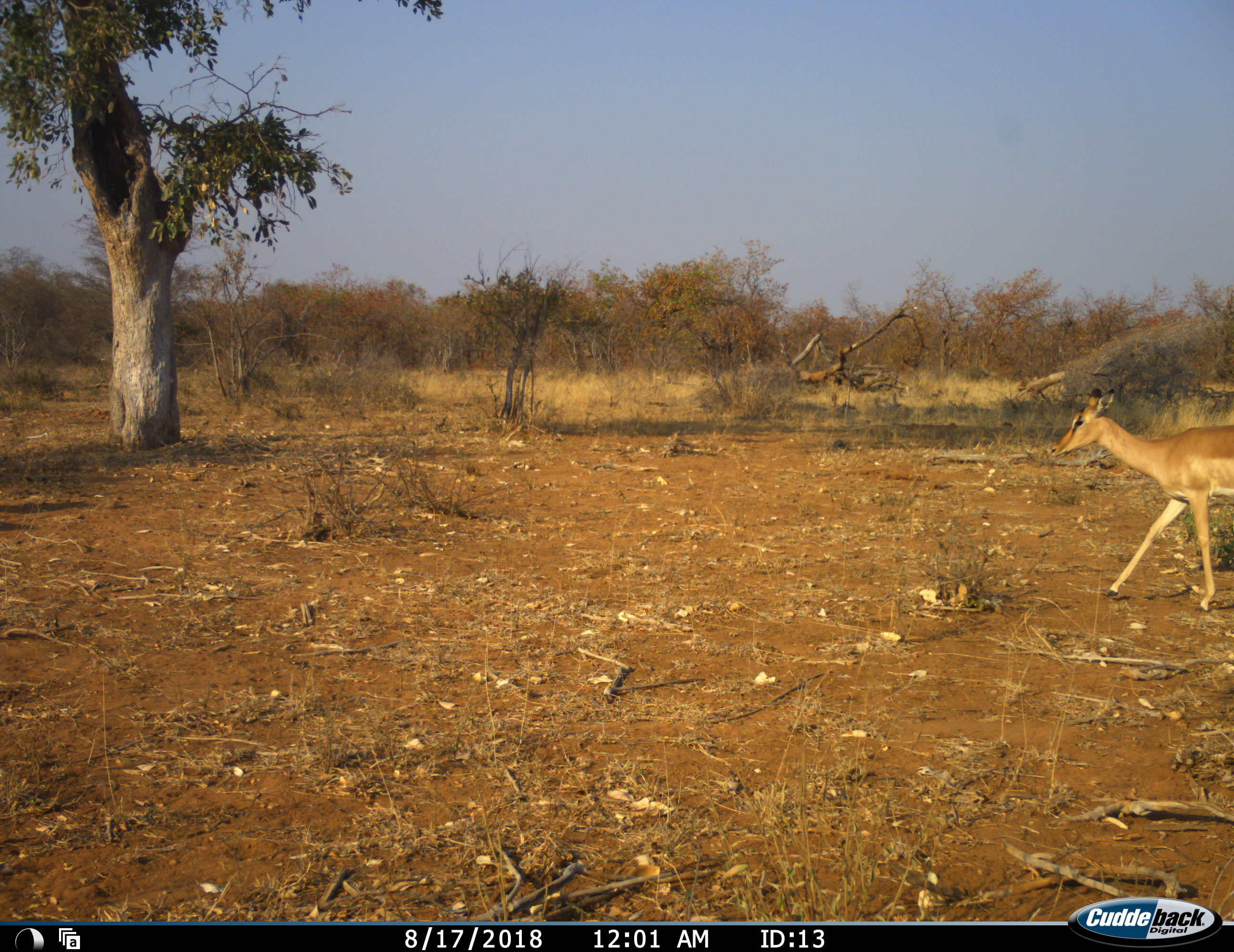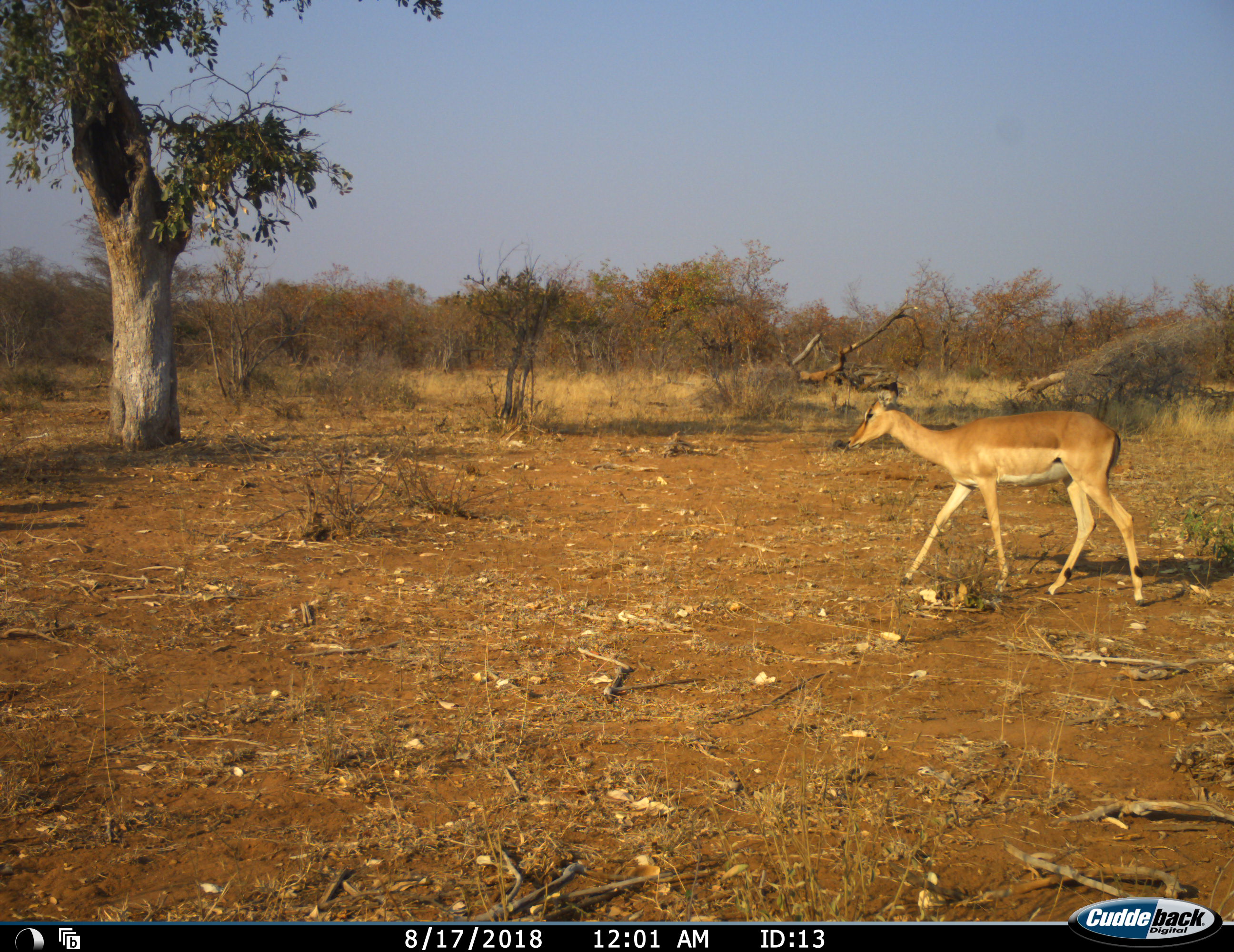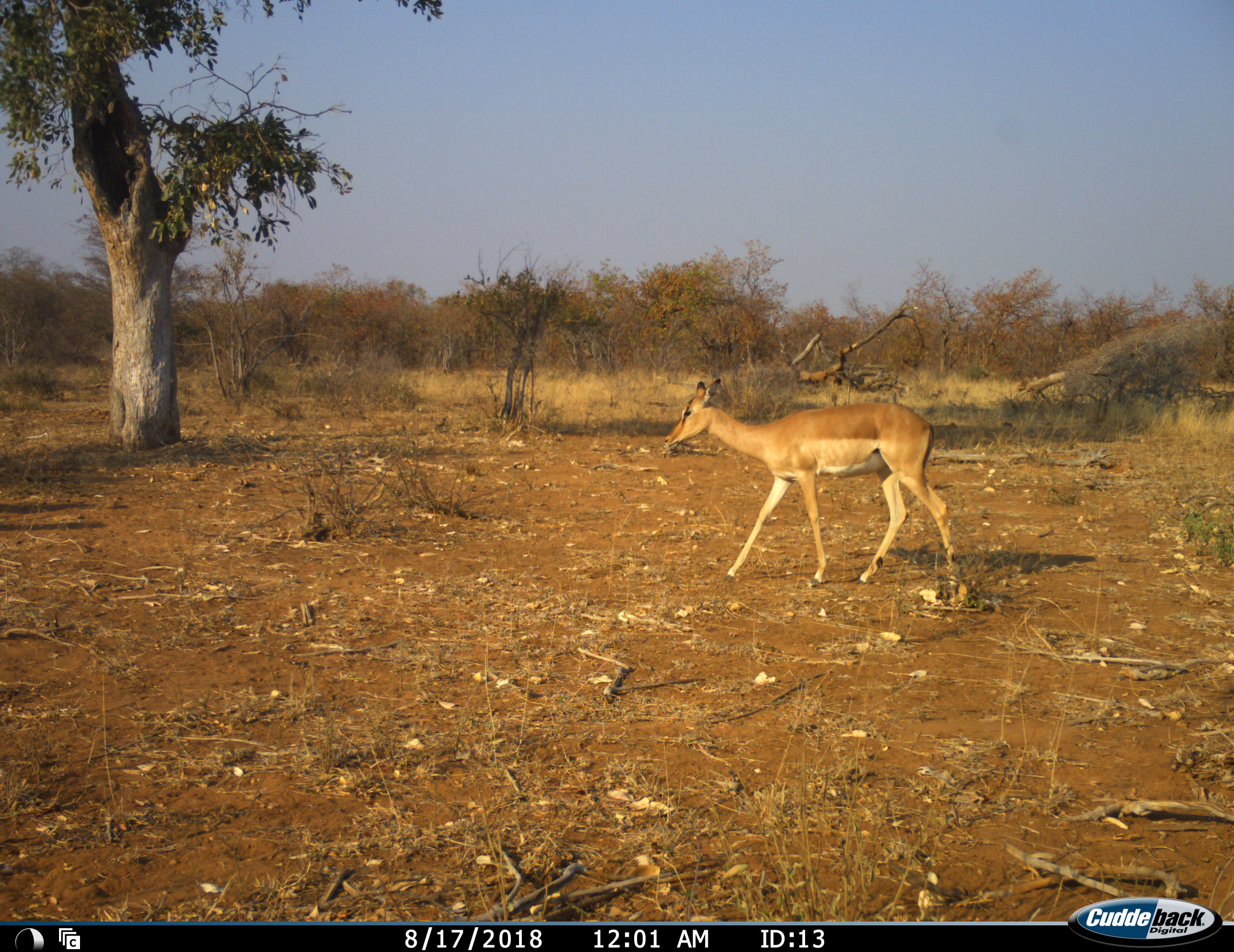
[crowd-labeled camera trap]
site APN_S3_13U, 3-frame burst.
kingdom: Animalia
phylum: Chordata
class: Mammalia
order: Artiodactyla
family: Bovidae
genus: Aepyceros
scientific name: Aepyceros melampus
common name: impala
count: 1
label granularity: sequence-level